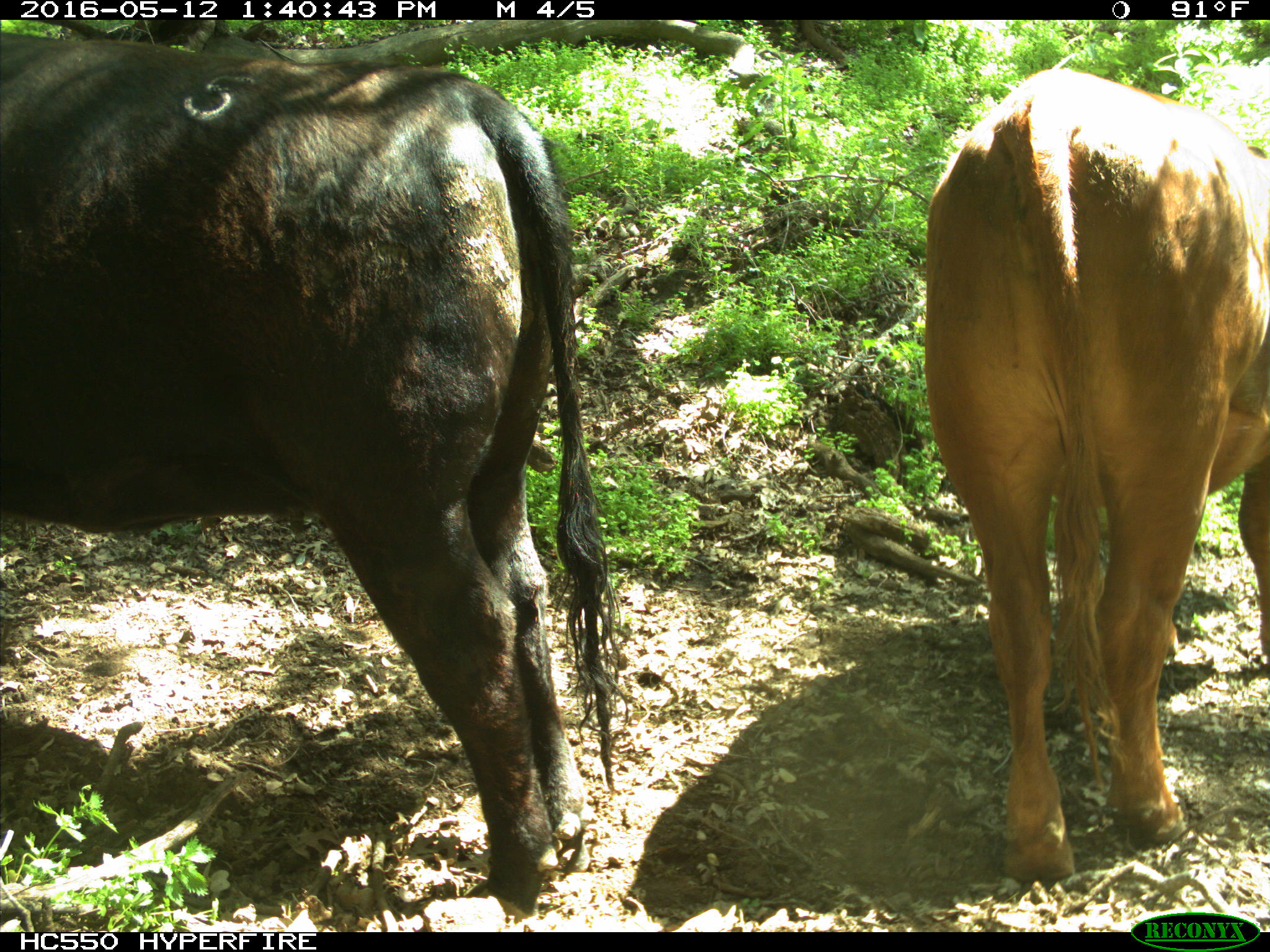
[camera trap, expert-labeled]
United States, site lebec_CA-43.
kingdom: Animalia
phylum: Chordata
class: Mammalia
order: Artiodactyla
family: Bovidae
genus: Bos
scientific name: Bos taurus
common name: domestic cow